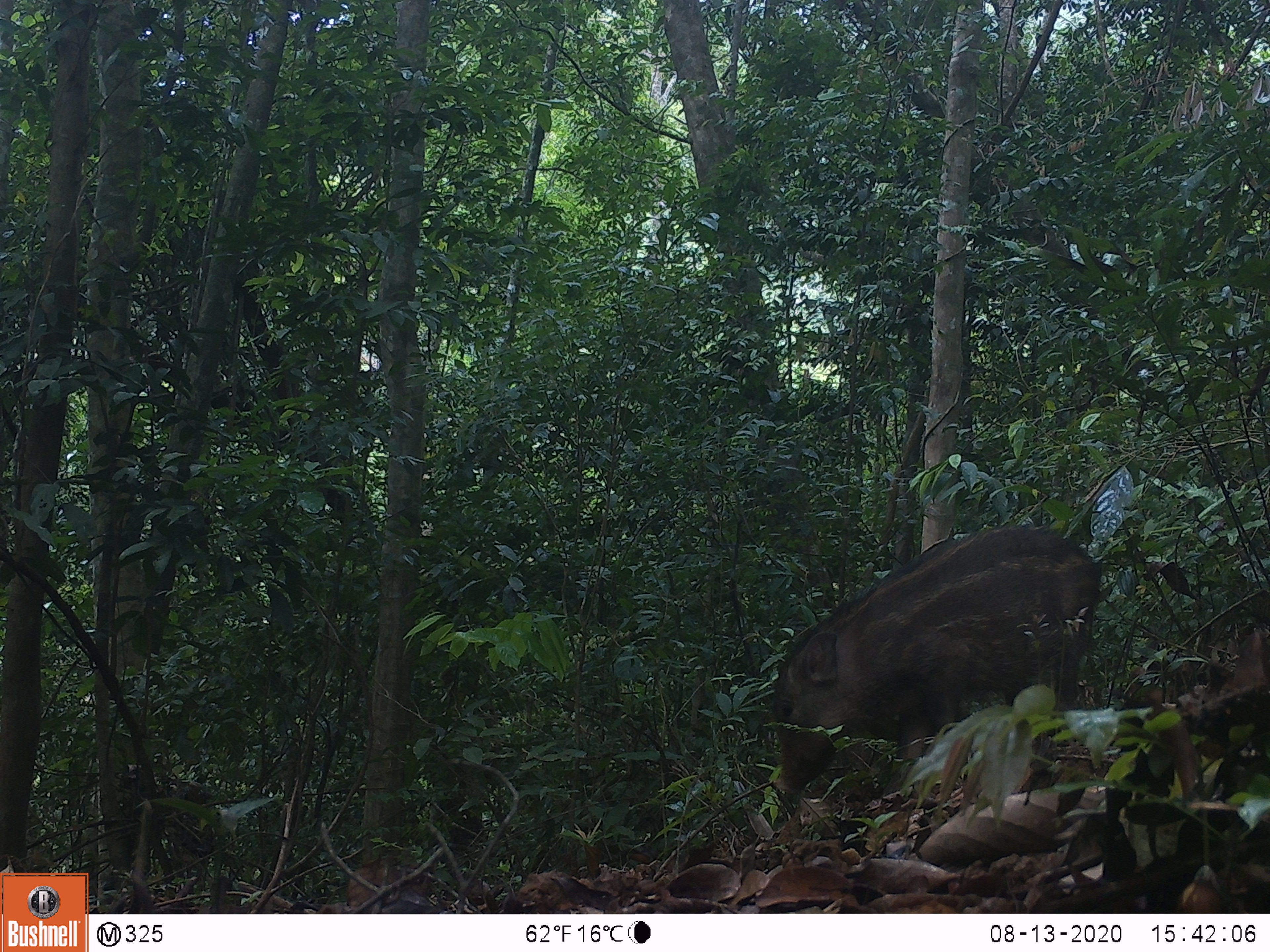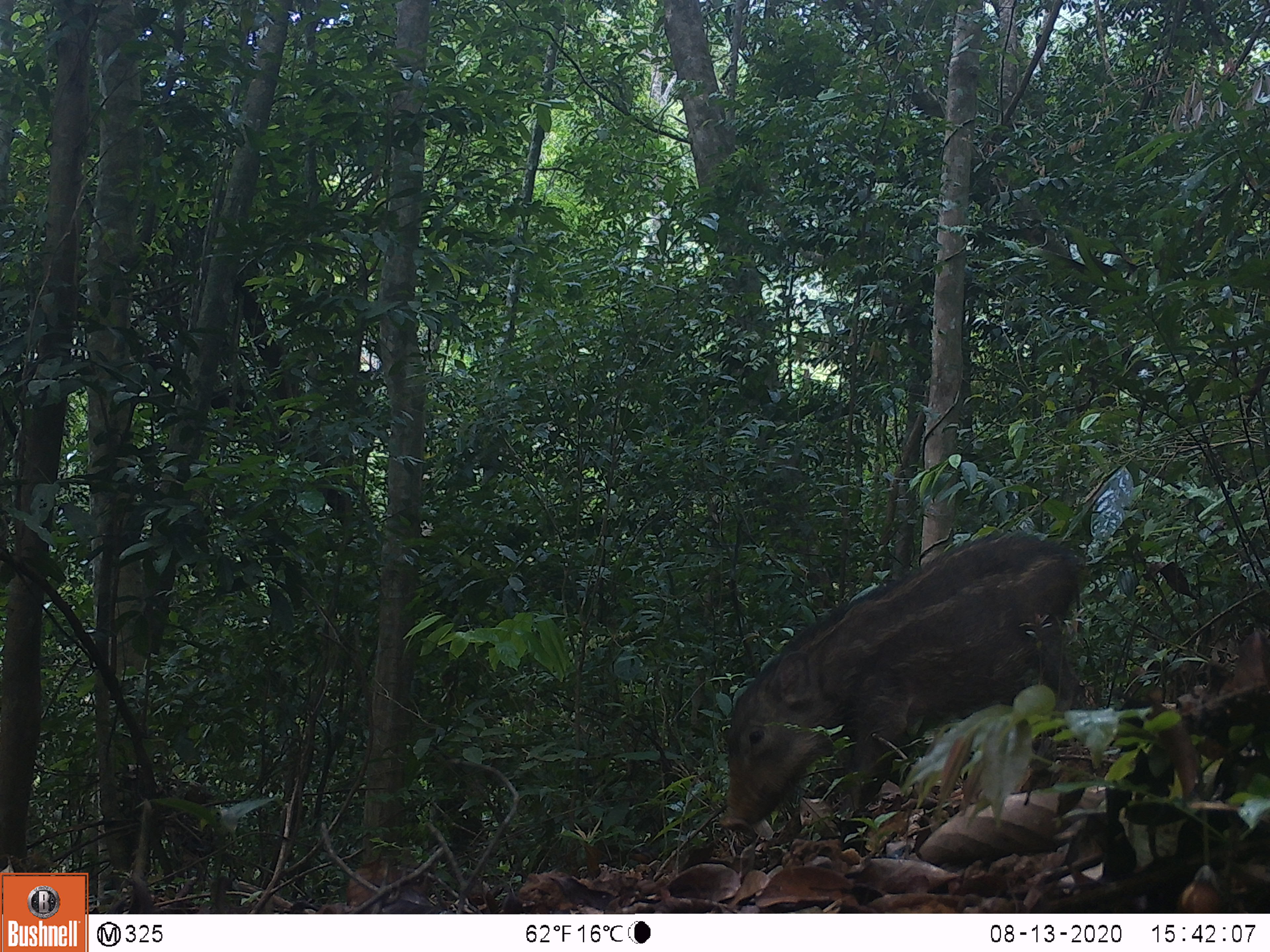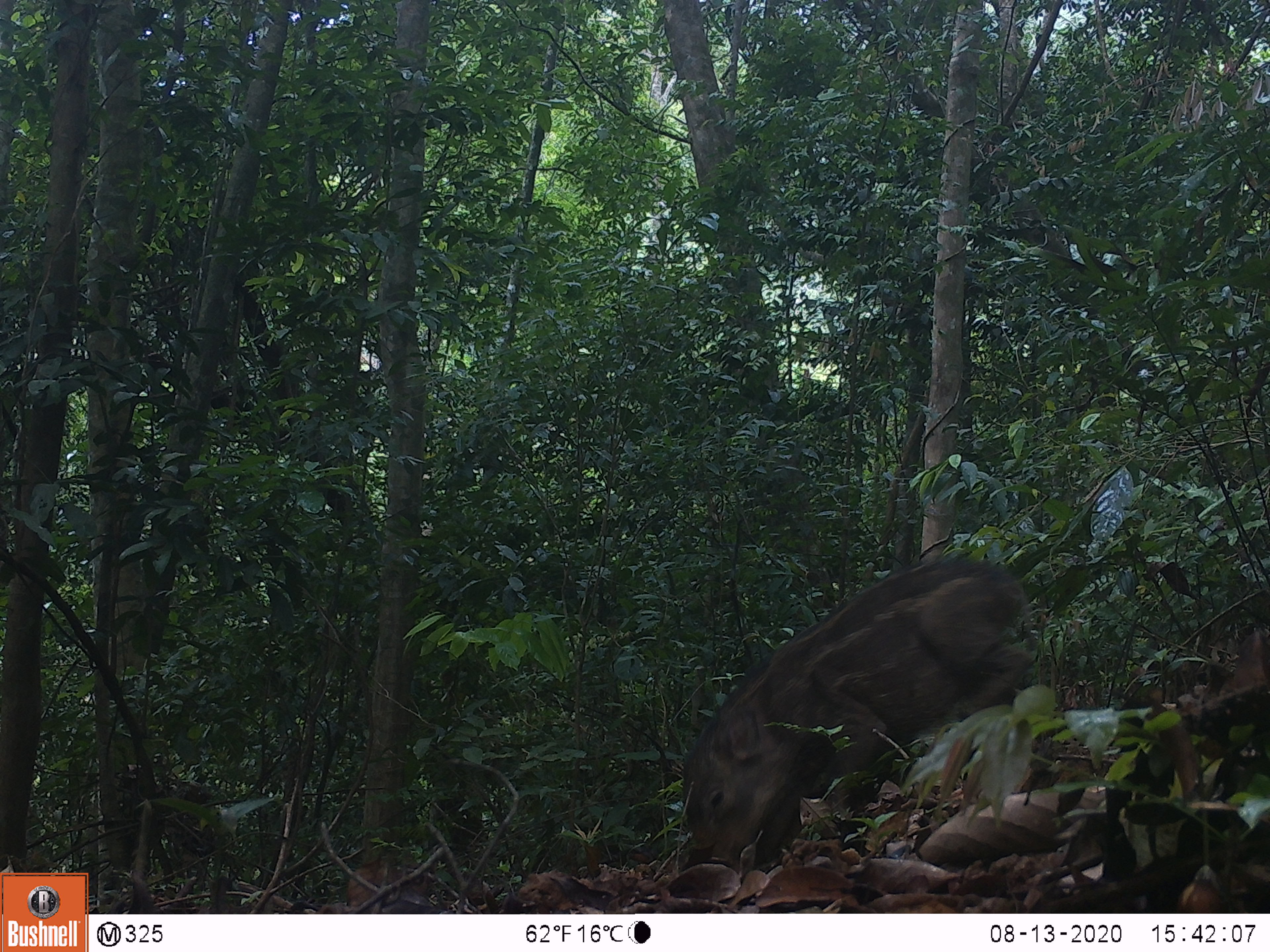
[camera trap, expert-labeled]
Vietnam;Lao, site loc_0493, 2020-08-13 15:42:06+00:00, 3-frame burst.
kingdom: Animalia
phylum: Chordata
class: Mammalia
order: Artiodactyla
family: Suidae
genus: Sus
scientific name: Sus scrofa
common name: eurasian wild pig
Eurasian wild pig (Sus scrofa). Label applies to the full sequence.